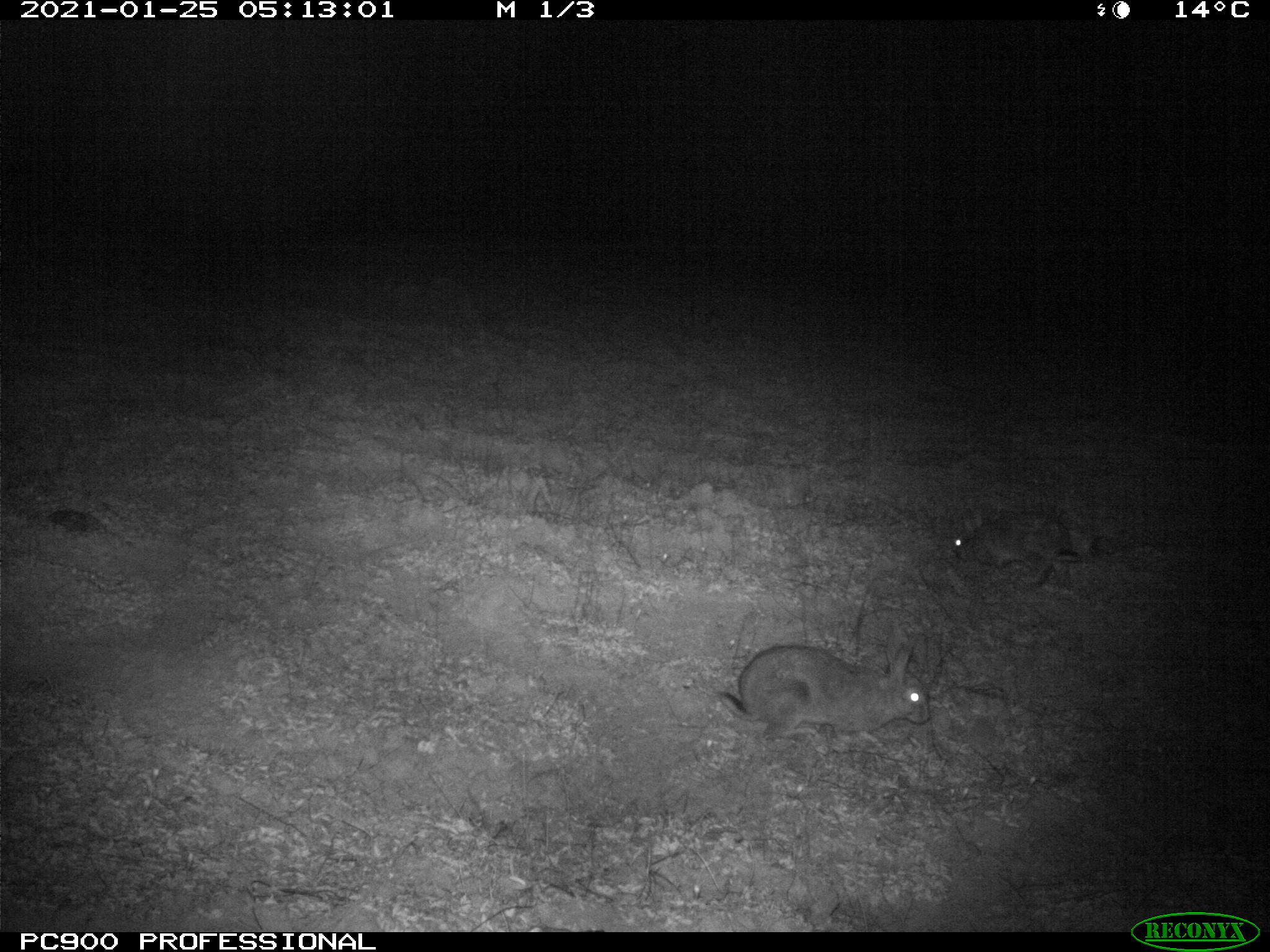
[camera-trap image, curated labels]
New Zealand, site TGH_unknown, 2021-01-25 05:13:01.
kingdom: Animalia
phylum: Chordata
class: Mammalia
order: Lagomorpha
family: Leporidae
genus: Oryctolagus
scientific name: Oryctolagus cuniculus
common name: european rabbit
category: rabbit